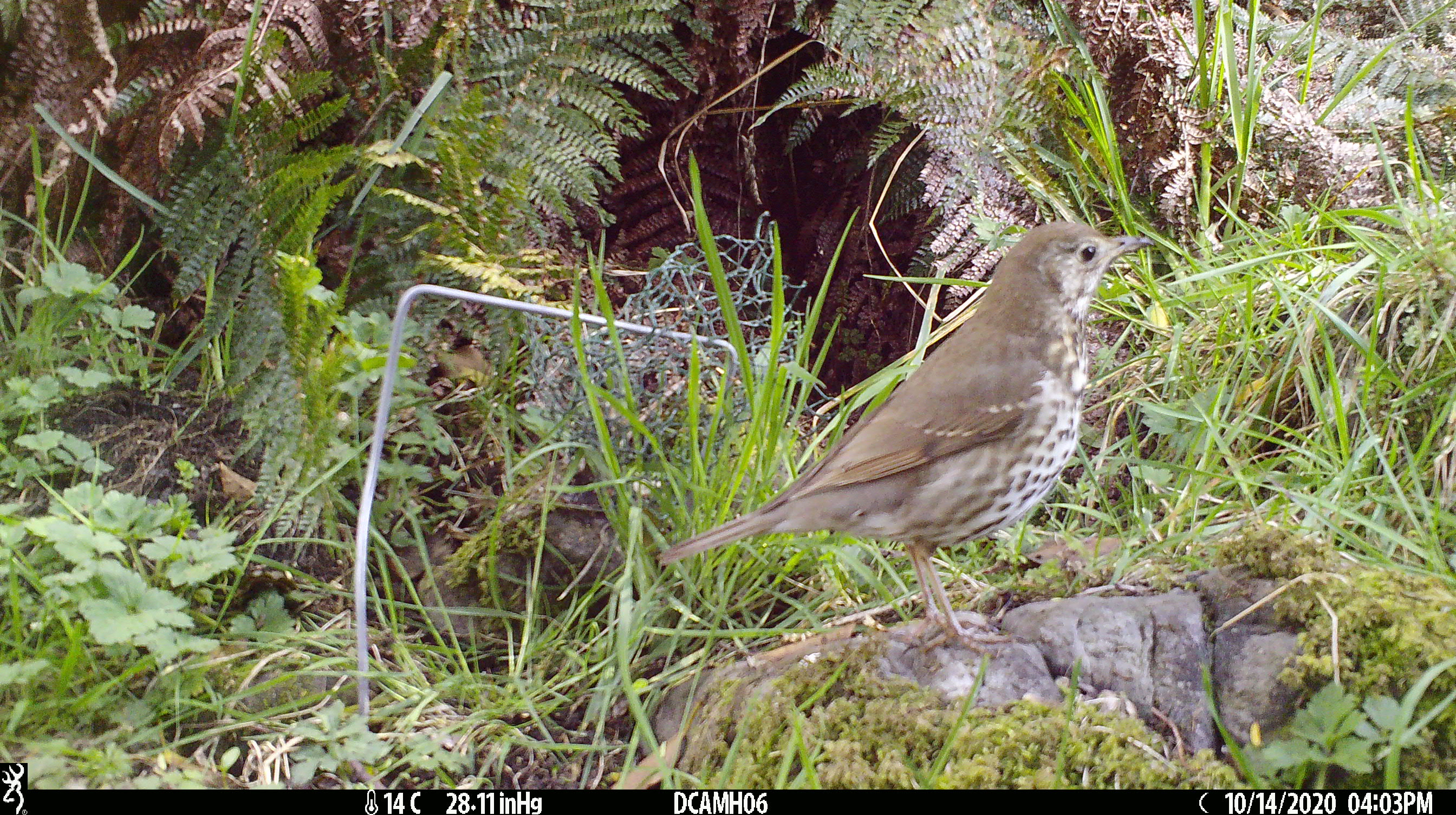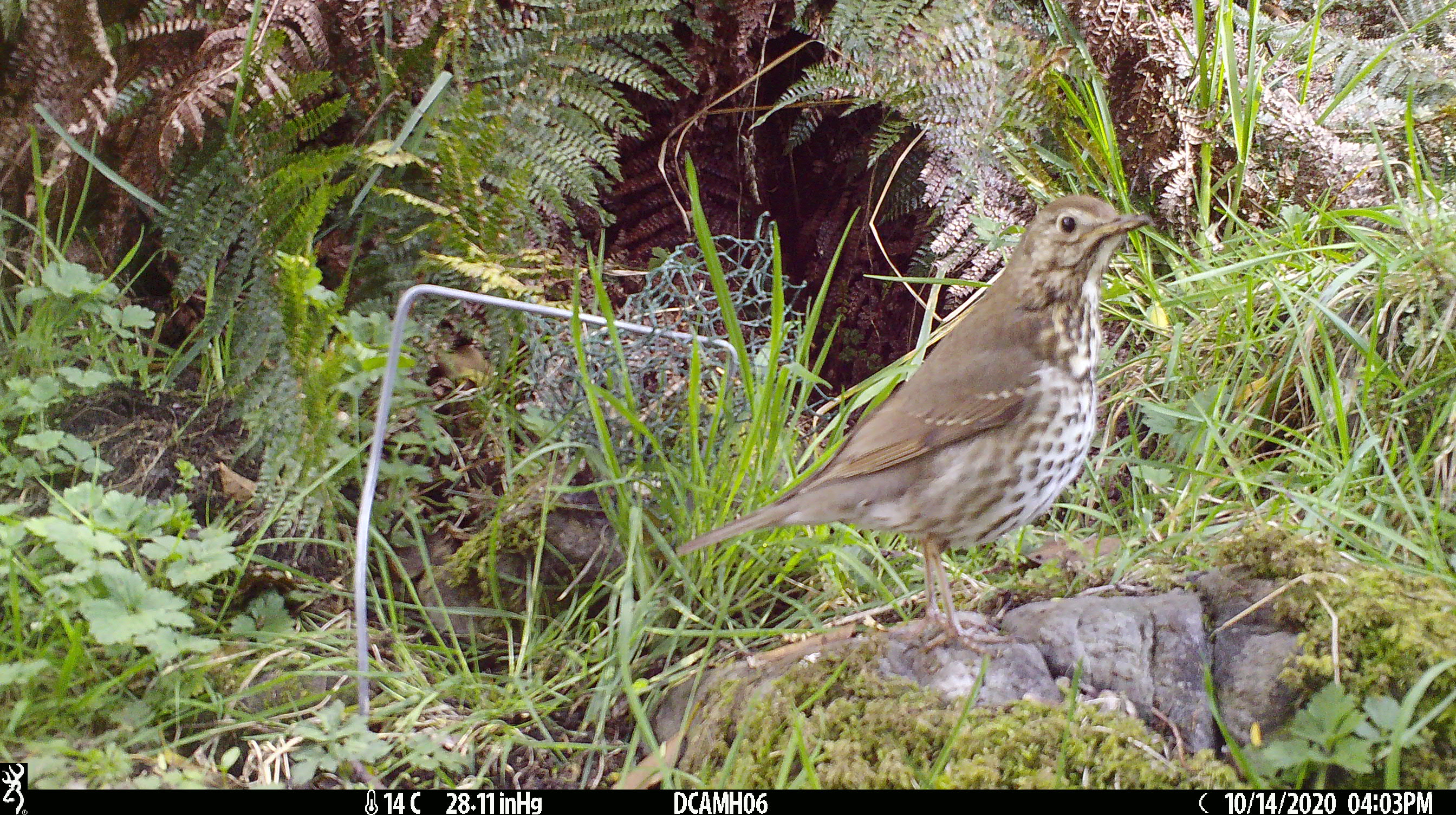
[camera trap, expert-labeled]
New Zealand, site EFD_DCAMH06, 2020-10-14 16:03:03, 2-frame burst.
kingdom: Animalia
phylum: Chordata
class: Aves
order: Passeriformes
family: Turdidae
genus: Turdus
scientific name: Turdus philomelos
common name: song thrush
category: thrush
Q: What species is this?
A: Thrush (song thrush) (Turdus philomelos).